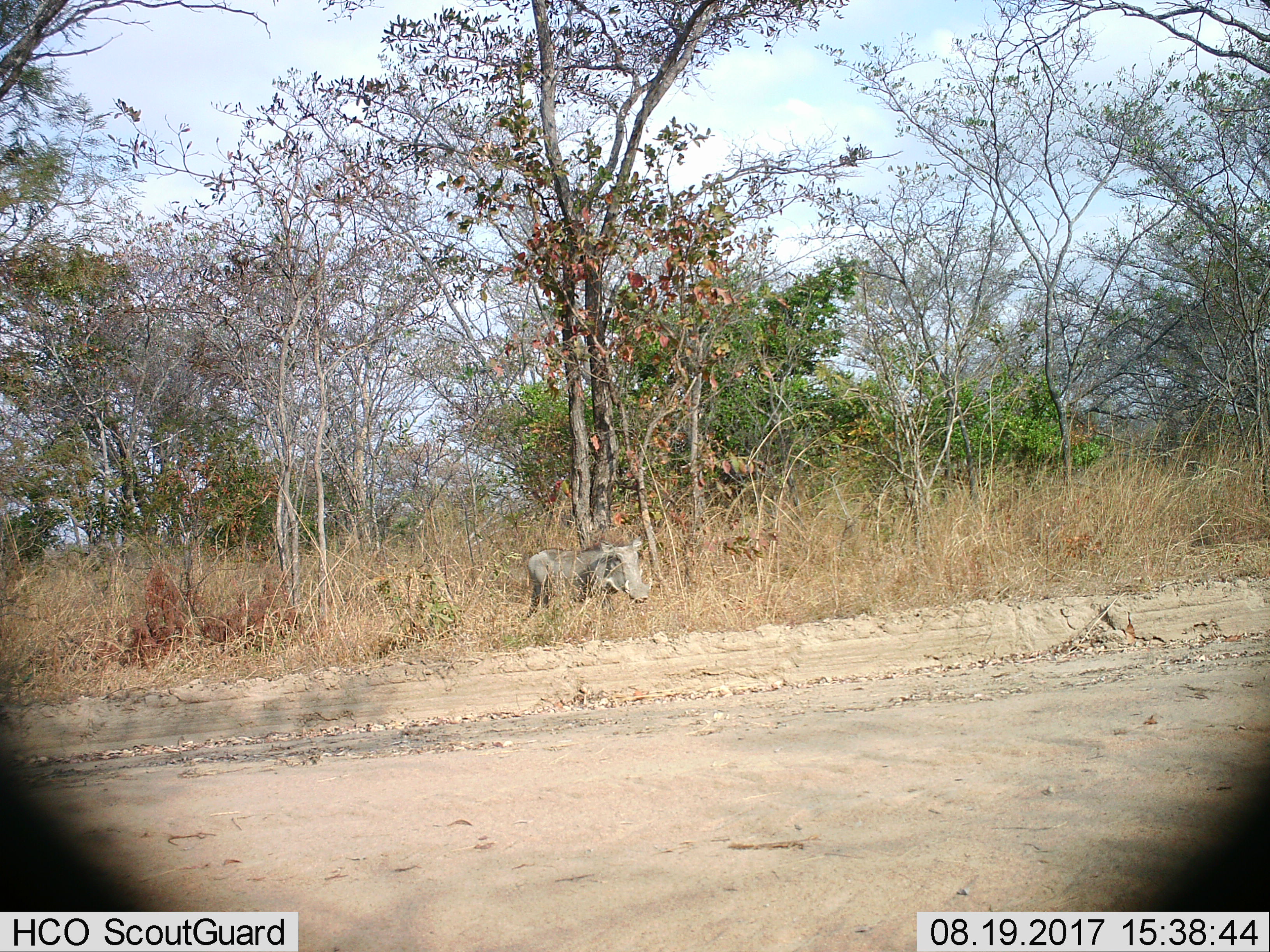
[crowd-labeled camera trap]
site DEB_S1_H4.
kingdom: Animalia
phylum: Chordata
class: Mammalia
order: Artiodactyla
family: Suidae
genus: Phacochoerus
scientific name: Phacochoerus africanus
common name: warthog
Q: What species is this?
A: Warthog (Phacochoerus africanus).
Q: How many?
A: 1.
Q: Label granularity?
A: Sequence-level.